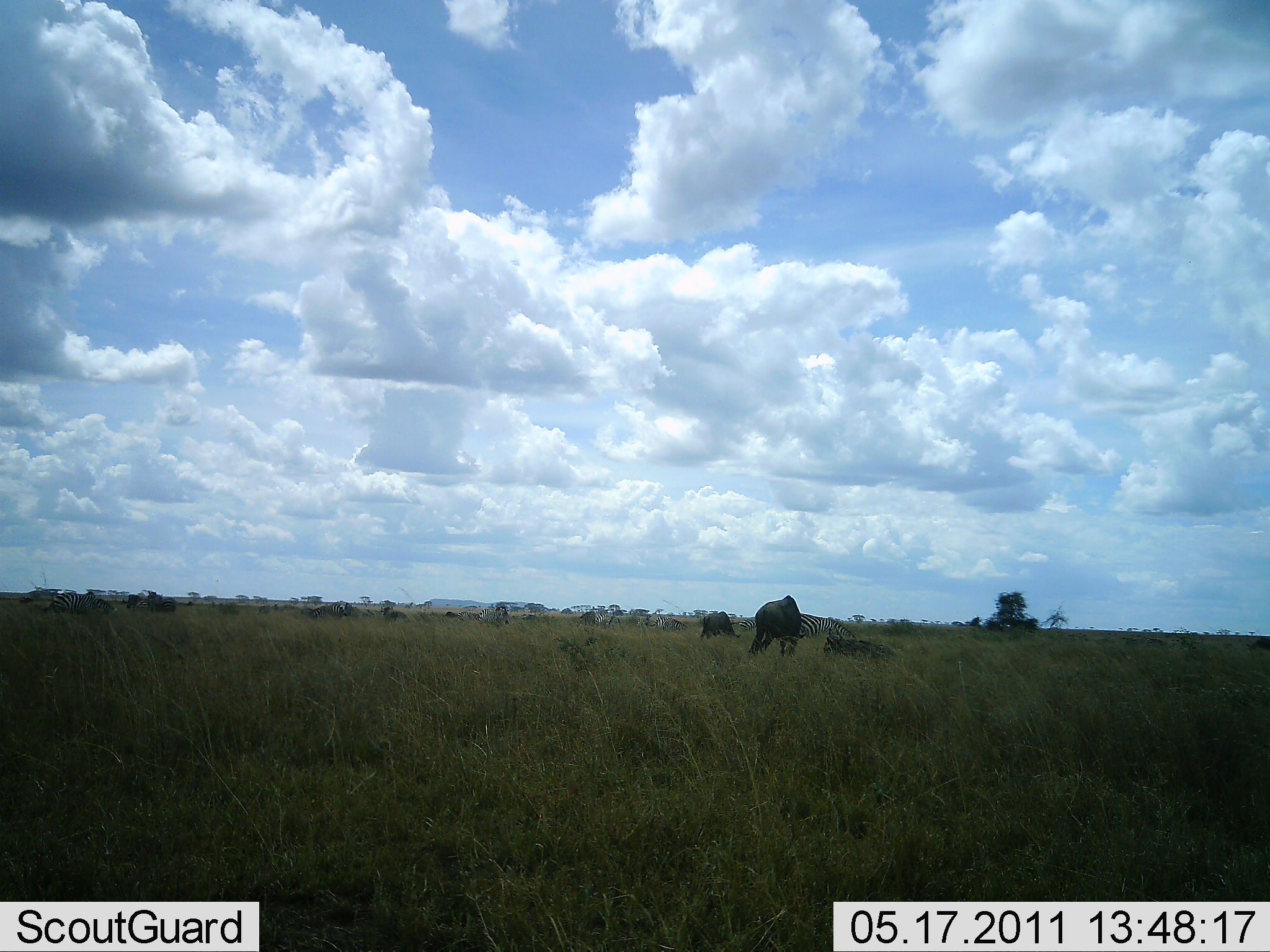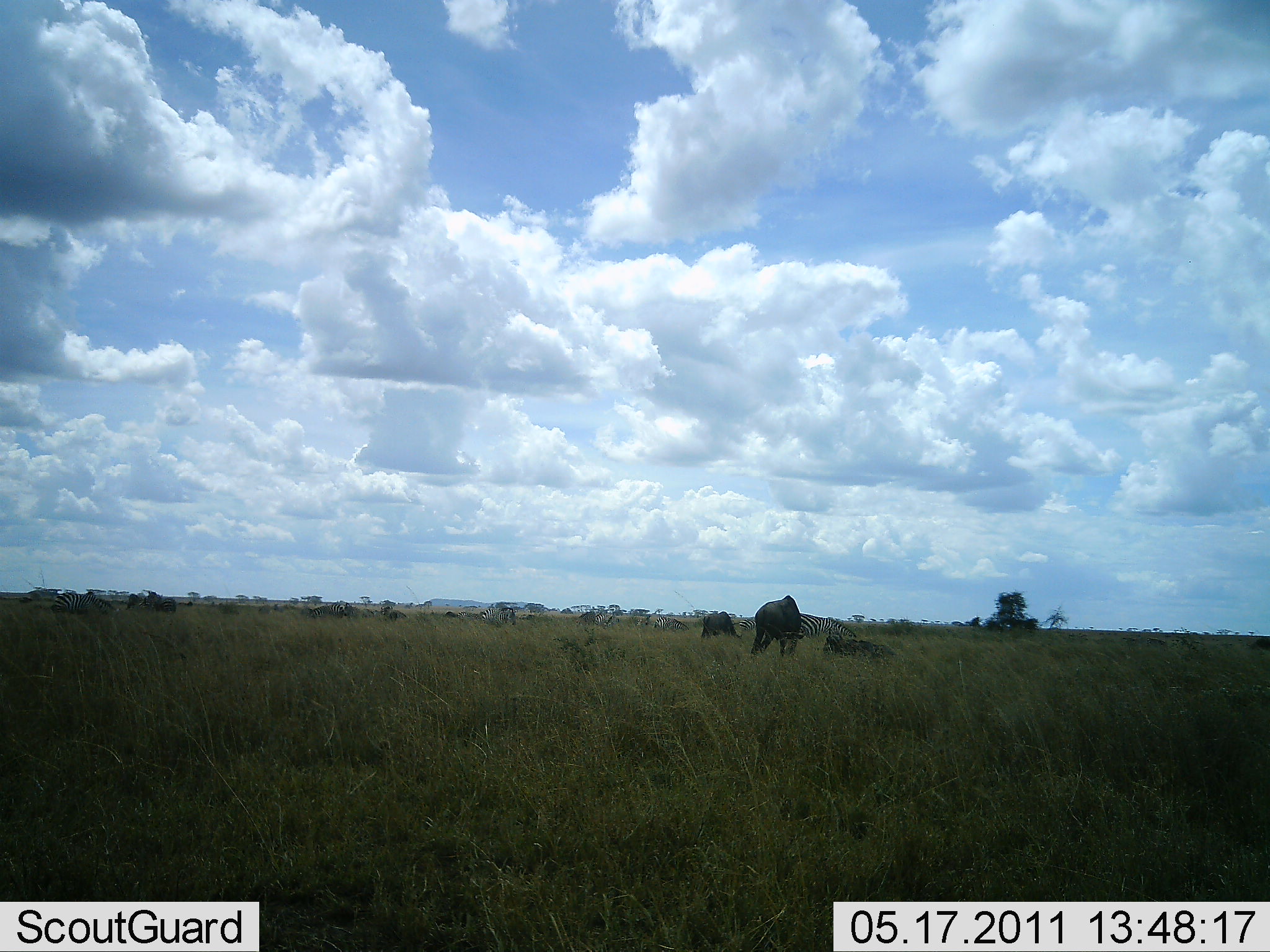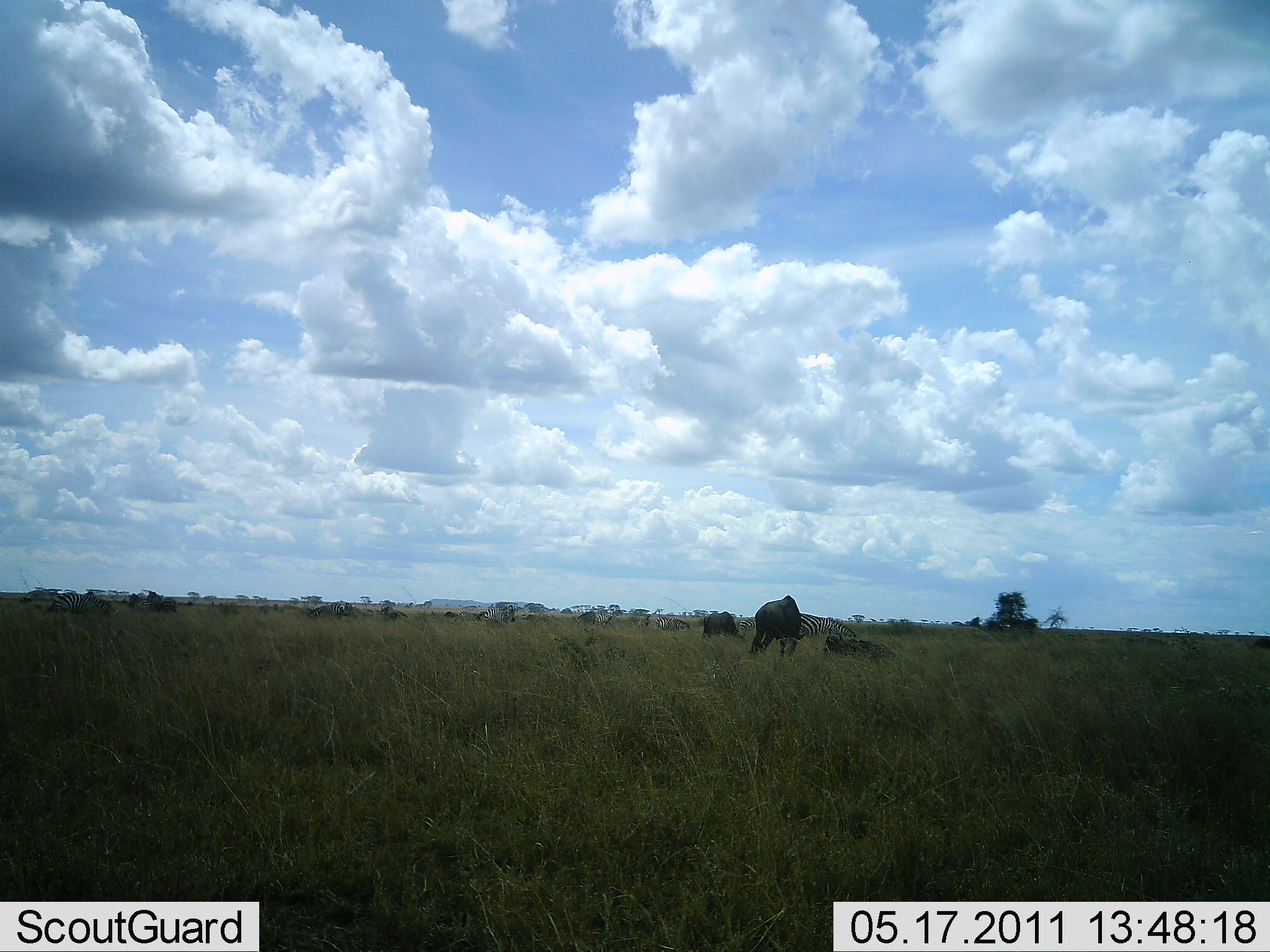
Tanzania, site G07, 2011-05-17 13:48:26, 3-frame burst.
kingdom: Animalia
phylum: Chordata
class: Mammalia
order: Artiodactyla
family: Bovidae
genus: Connochaetes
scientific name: Connochaetes taurinus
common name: blue wildebeest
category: wildebeest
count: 3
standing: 47%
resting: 53%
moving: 0%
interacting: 0%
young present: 0%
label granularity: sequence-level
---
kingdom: Animalia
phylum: Chordata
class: Mammalia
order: Perissodactyla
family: Equidae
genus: Equus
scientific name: Equus quagga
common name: plains zebra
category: zebra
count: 1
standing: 33%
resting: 0%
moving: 8%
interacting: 0%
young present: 0%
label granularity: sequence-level